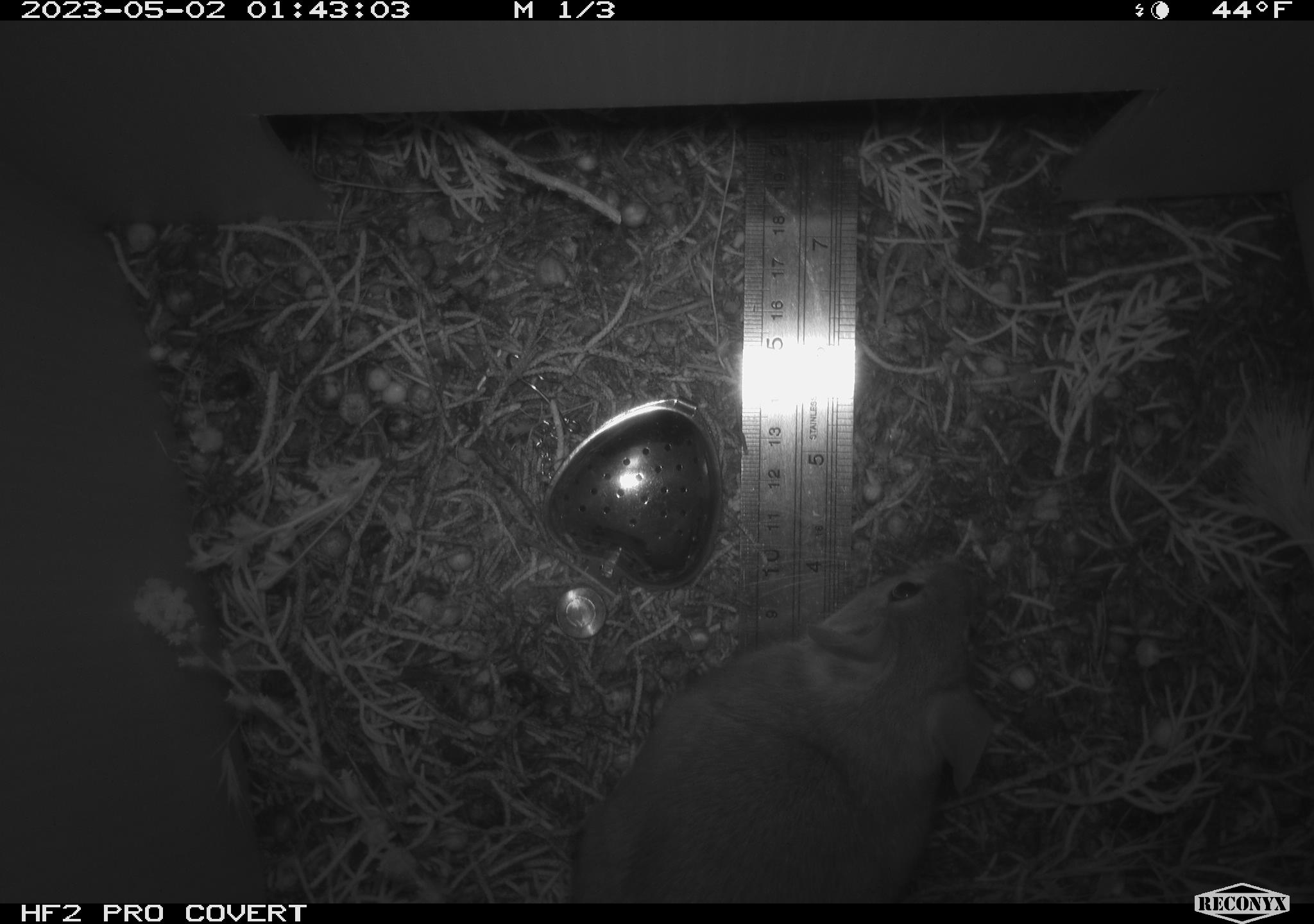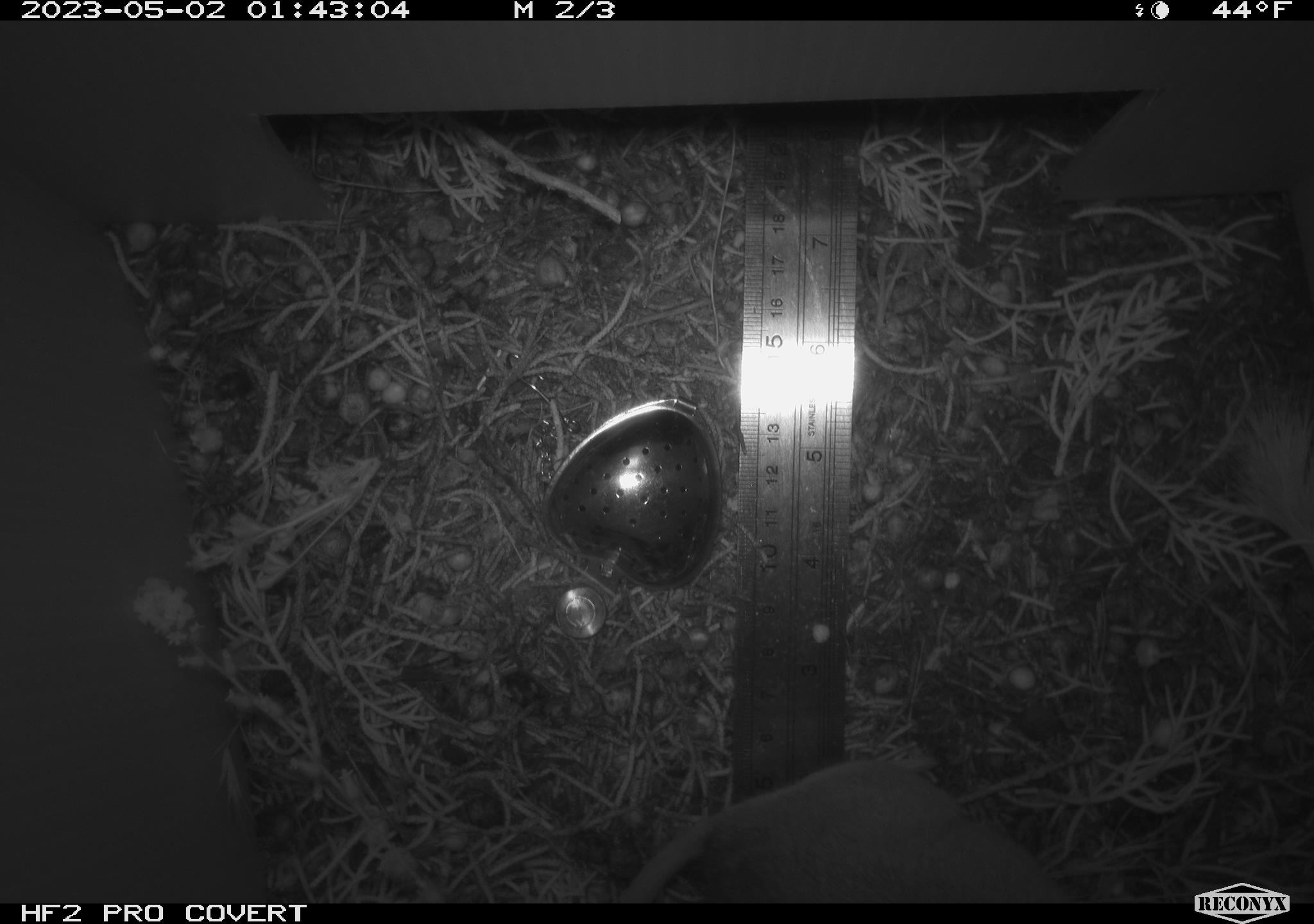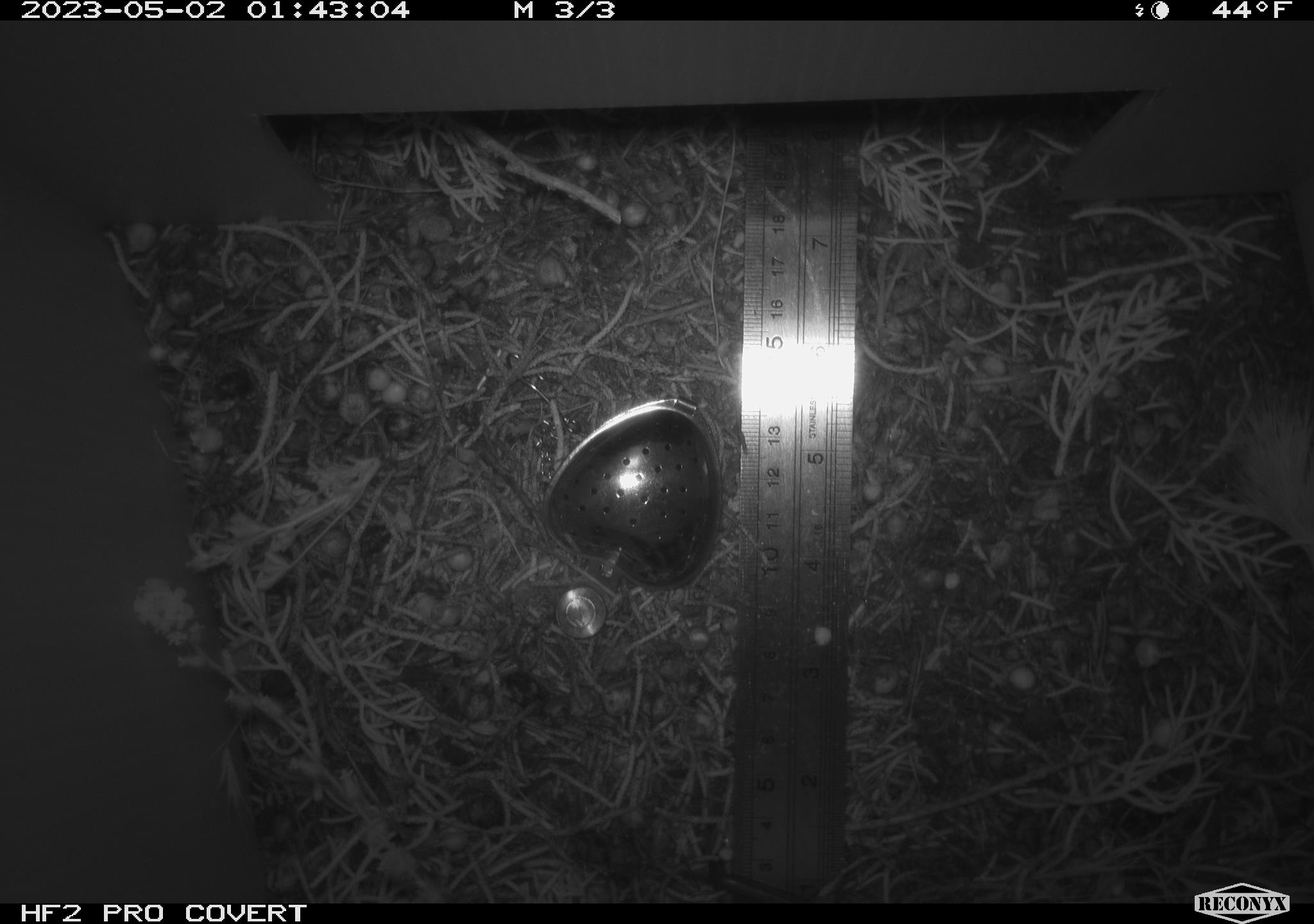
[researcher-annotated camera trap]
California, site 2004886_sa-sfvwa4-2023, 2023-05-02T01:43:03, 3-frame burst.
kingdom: Animalia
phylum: Chordata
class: Mammalia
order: Rodentia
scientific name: Rodentia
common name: mouse species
Mouse species (Rodentia).